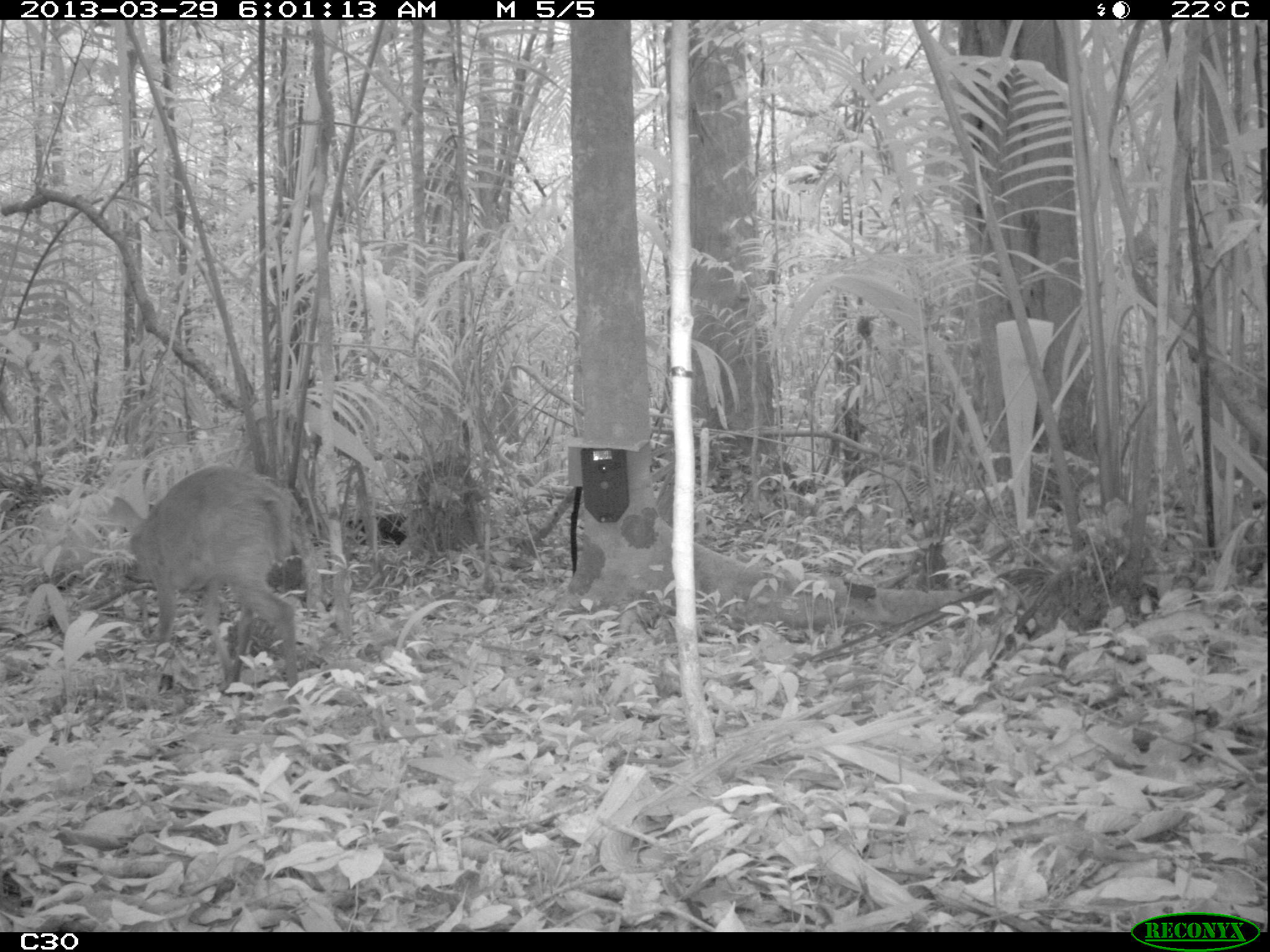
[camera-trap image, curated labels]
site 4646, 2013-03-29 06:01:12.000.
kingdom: Animalia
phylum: Chordata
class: Mammalia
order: Artiodactyla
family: Cervidae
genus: Mazama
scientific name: Mazama americana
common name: red brocket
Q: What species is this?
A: Mazama americana (red brocket).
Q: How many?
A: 1.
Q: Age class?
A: Juvenile.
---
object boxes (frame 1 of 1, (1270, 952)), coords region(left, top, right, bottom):
mazama americana: region(106, 466, 299, 698)